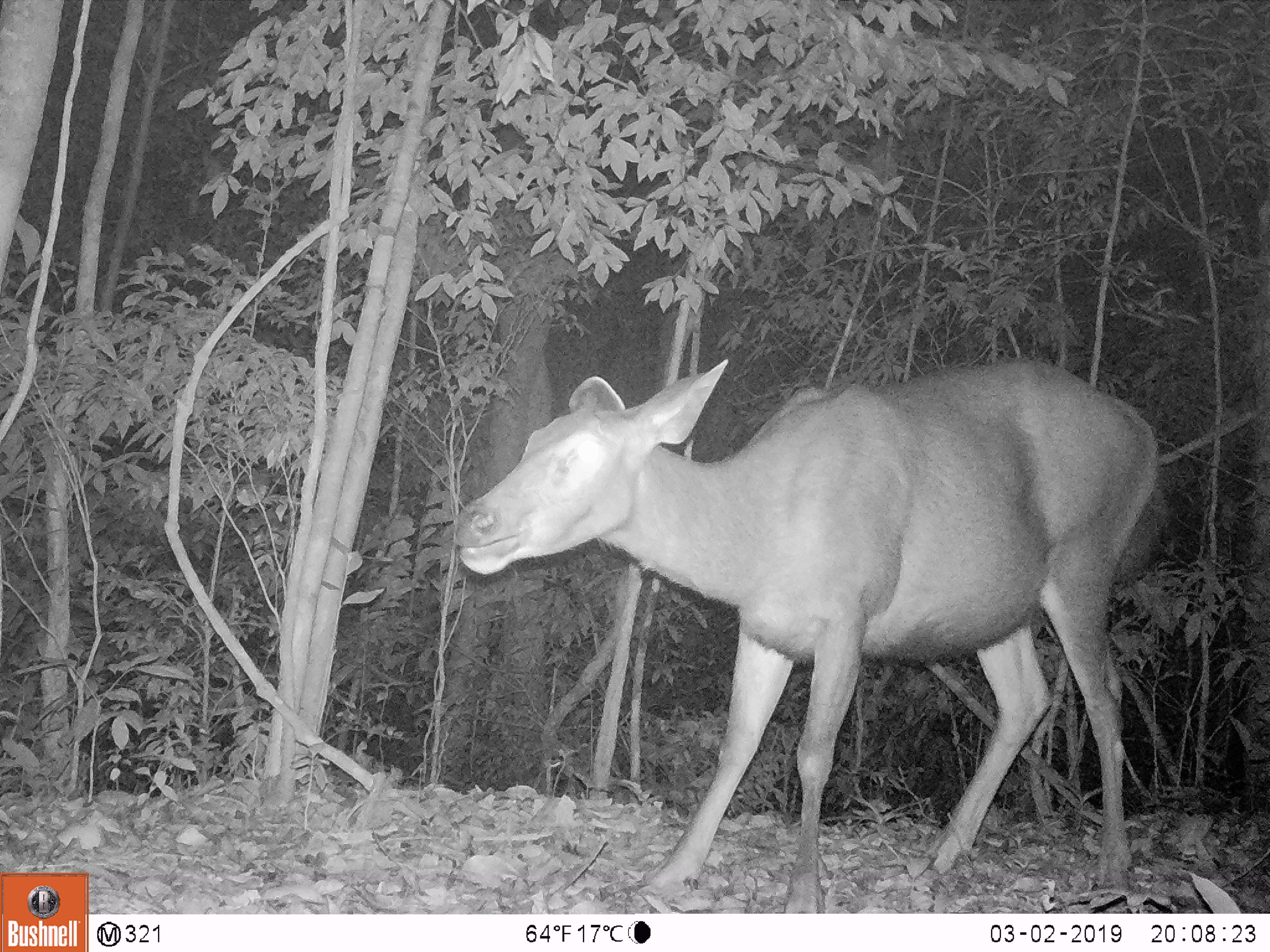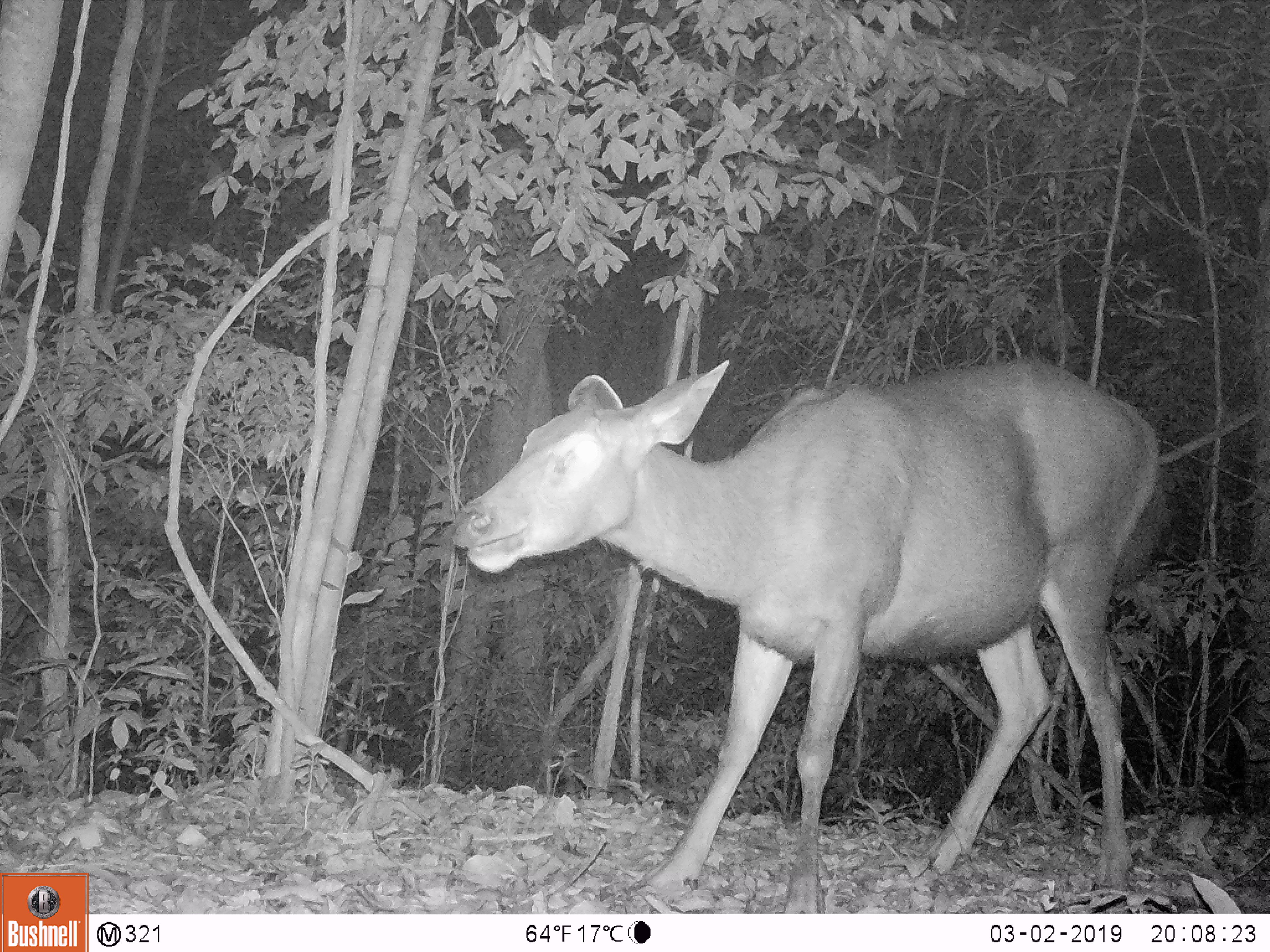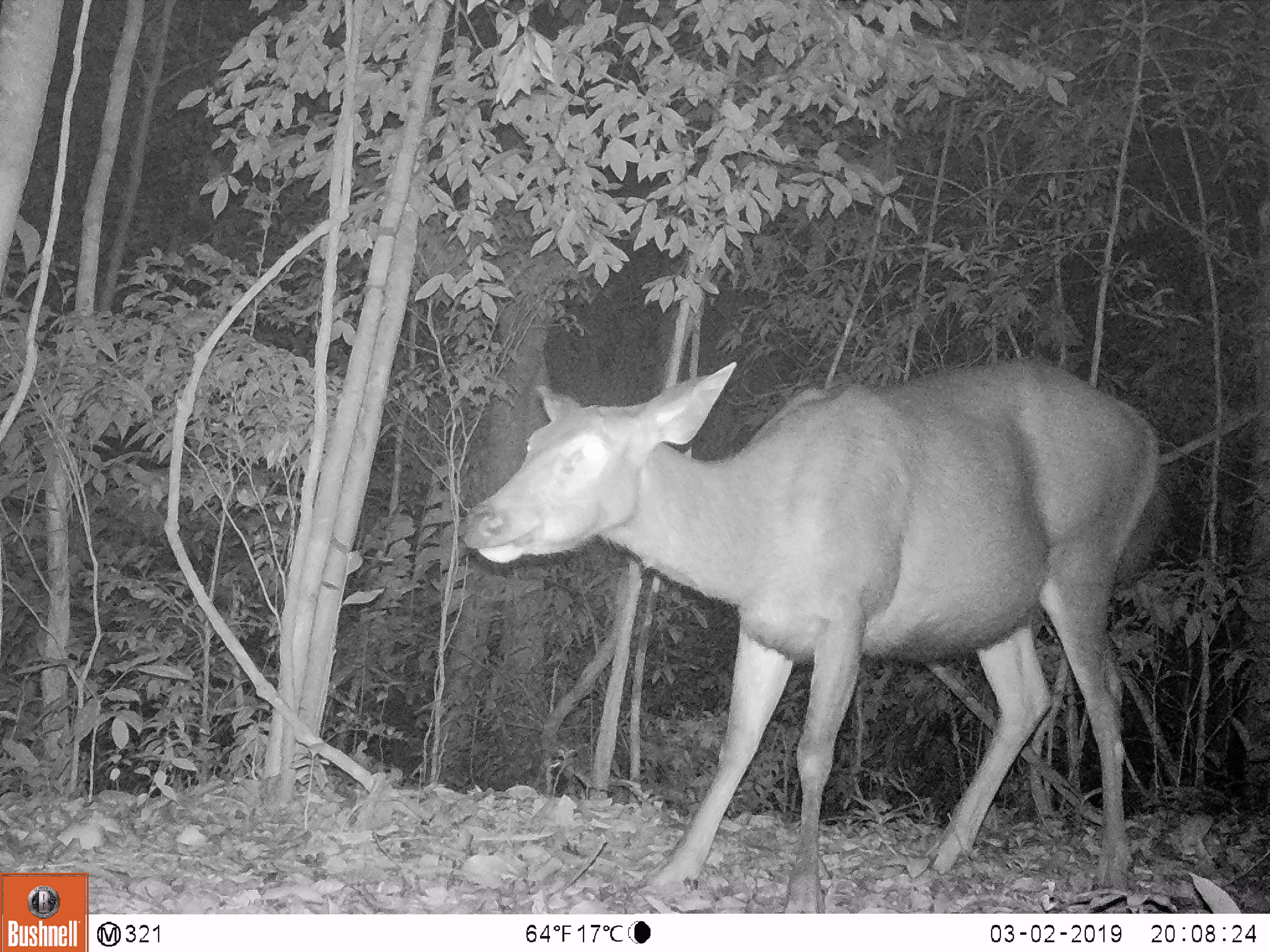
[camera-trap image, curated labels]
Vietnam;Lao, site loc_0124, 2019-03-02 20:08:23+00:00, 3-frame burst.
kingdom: Animalia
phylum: Chordata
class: Mammalia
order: Artiodactyla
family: Cervidae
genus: Rusa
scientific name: Rusa unicolor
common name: sambar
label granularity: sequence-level